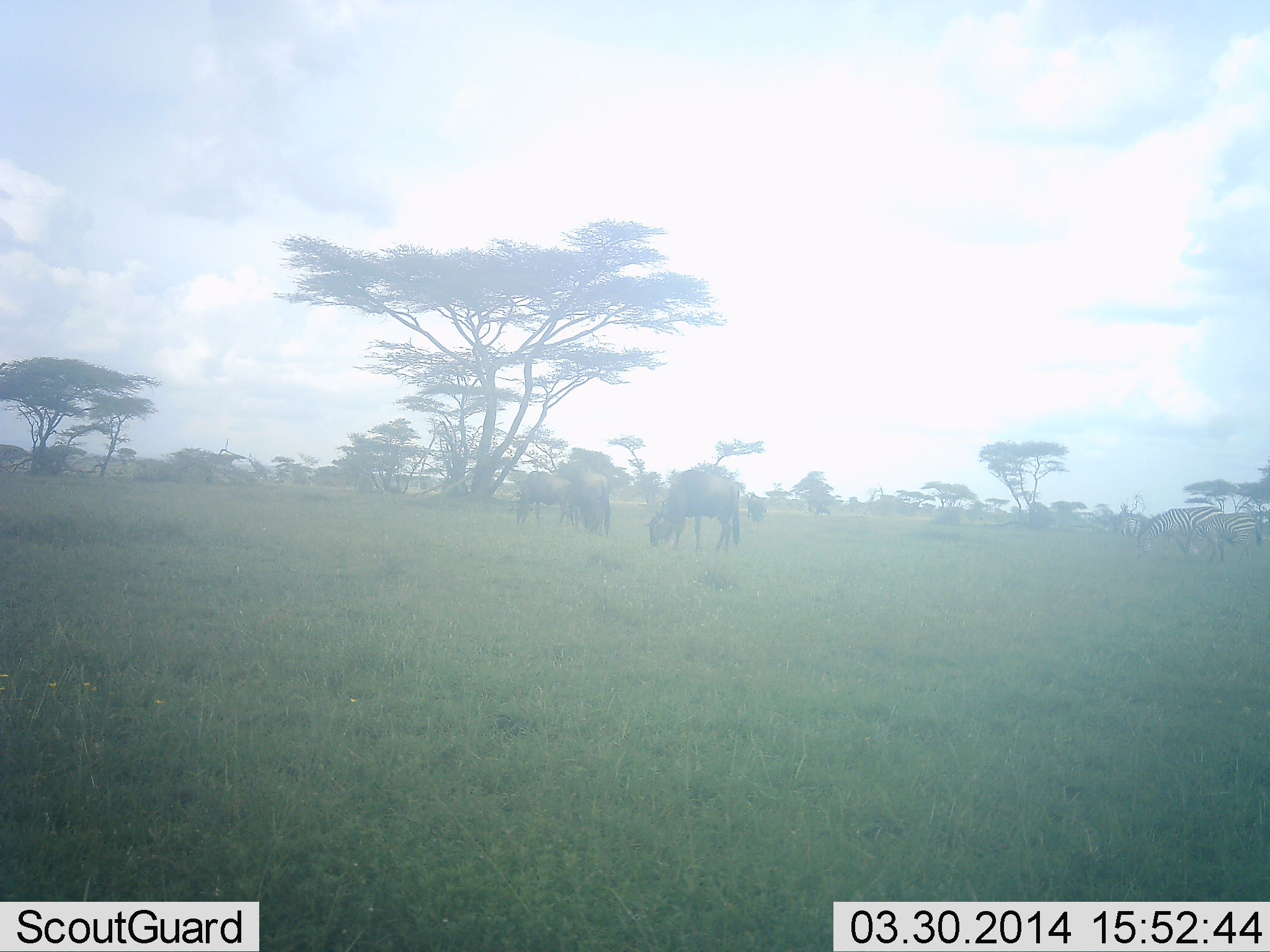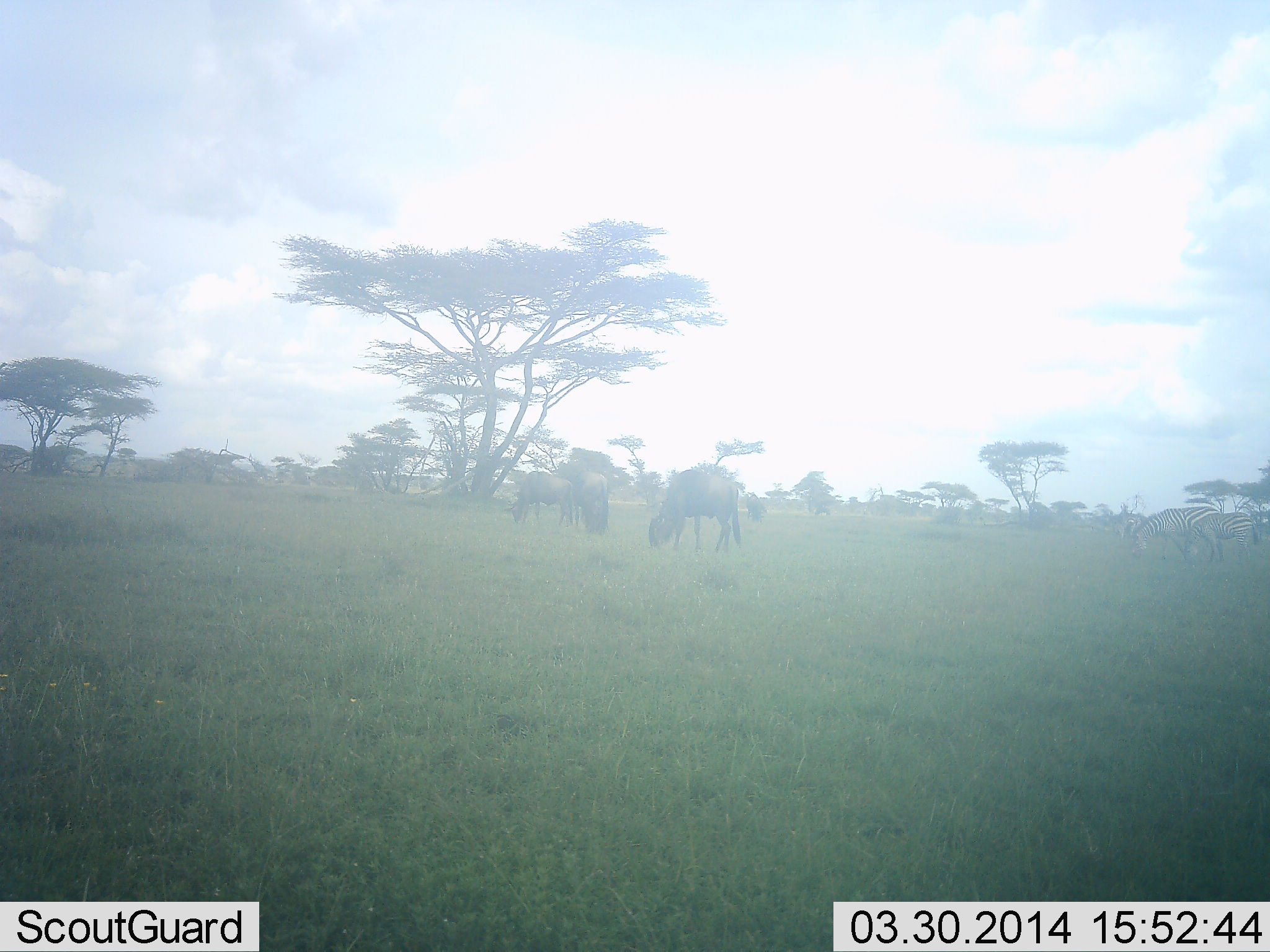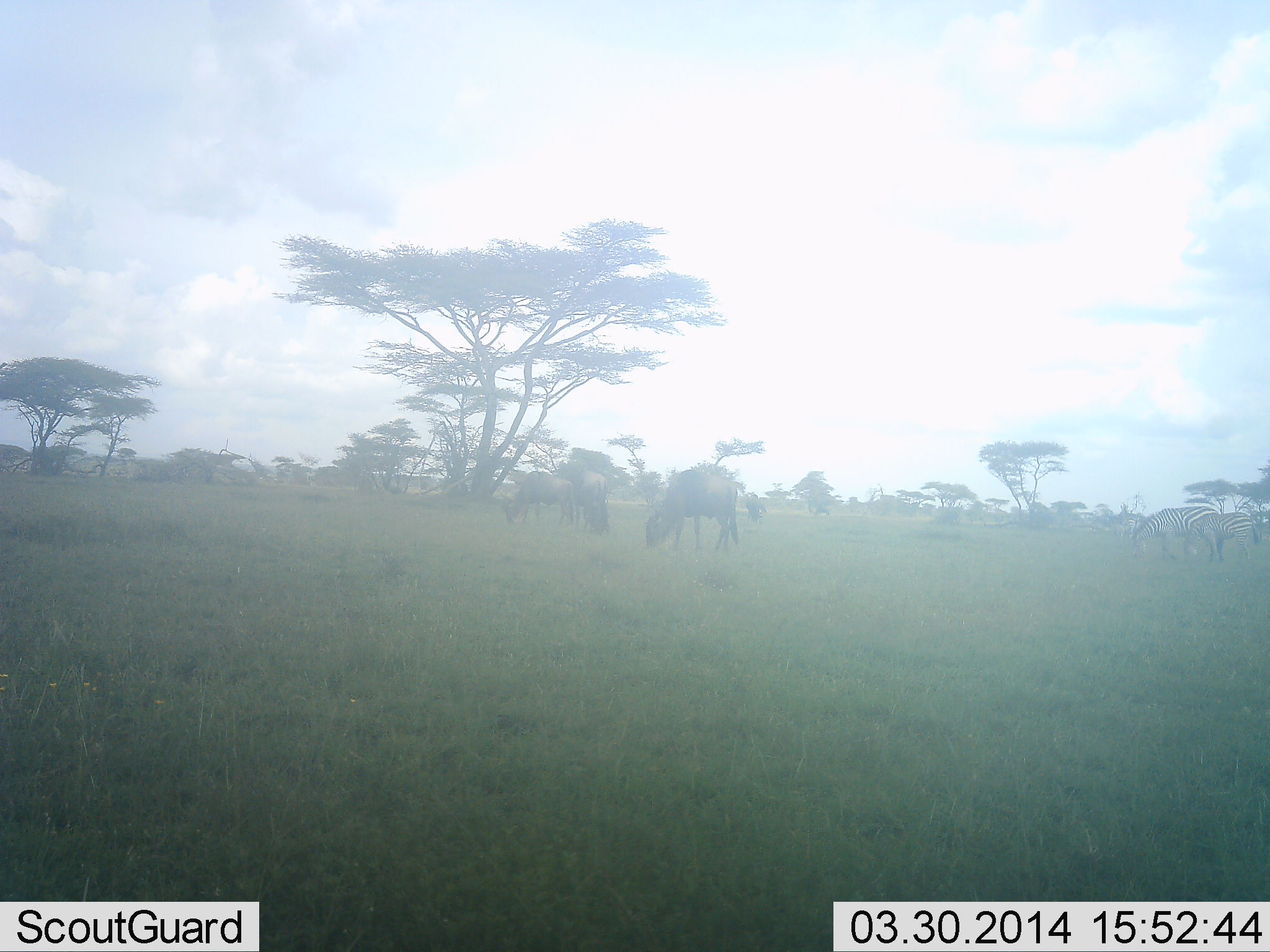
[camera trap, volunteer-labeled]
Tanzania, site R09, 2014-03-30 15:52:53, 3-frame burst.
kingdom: Animalia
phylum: Chordata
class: Mammalia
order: Artiodactyla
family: Bovidae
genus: Connochaetes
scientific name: Connochaetes taurinus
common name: blue wildebeest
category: wildebeest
Wildebeest (blue wildebeest) (Connochaetes taurinus), count 3. Behavior (volunteer vote fractions): standing 20%, resting 0%, moving 0%, interacting 0%. Young present (vote fraction): 0%. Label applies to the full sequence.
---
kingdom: Animalia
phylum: Chordata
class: Mammalia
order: Perissodactyla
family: Equidae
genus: Equus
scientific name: Equus quagga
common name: plains zebra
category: zebra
Zebra (plains zebra) (Equus quagga), count 2. Behavior (volunteer vote fractions): standing 20%, resting 0%, moving 0%, interacting 0%. Young present (vote fraction): 0%. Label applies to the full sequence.